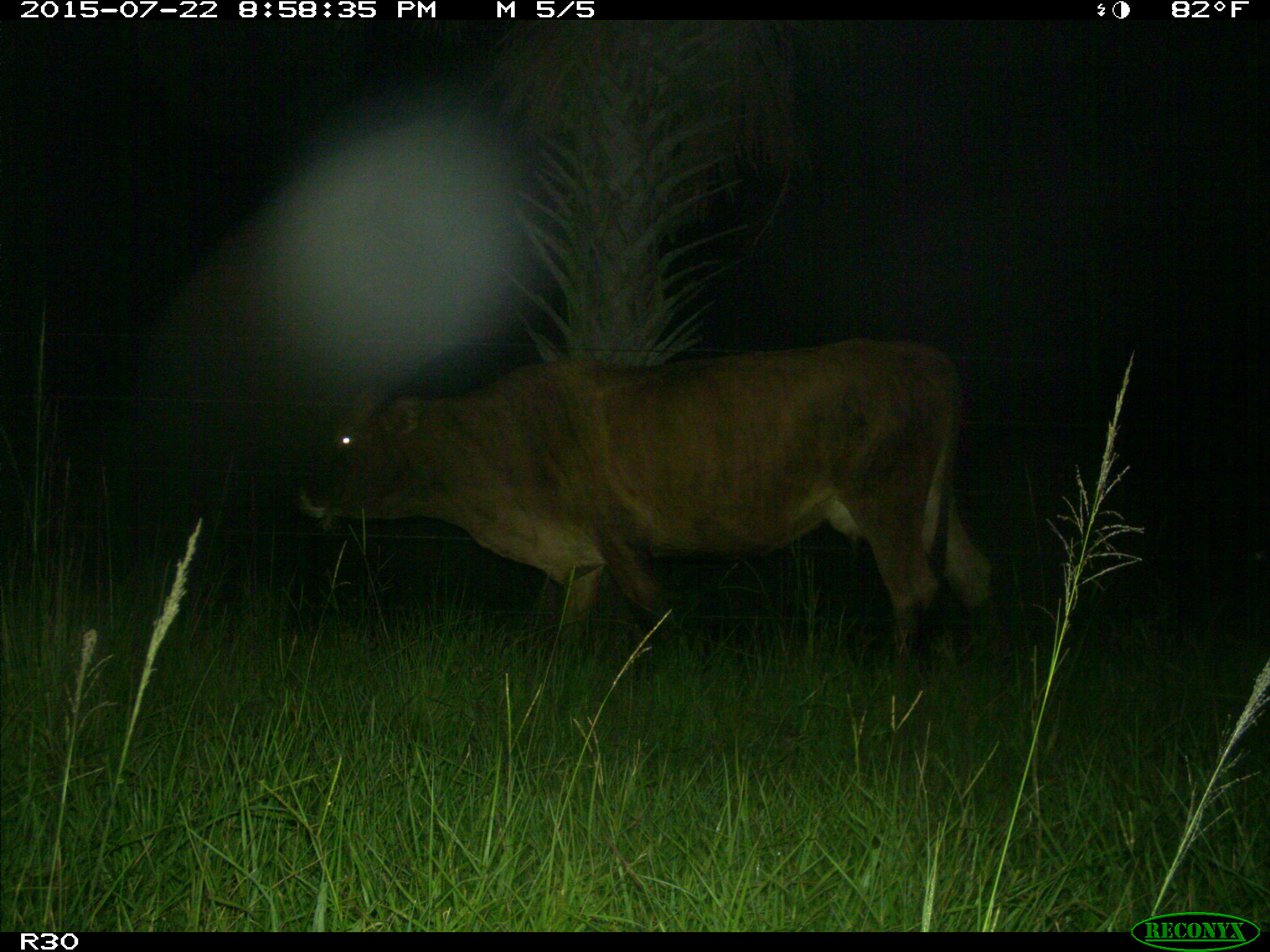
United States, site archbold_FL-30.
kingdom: Animalia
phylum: Chordata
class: Mammalia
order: Artiodactyla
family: Bovidae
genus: Bos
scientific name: Bos taurus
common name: domestic cow